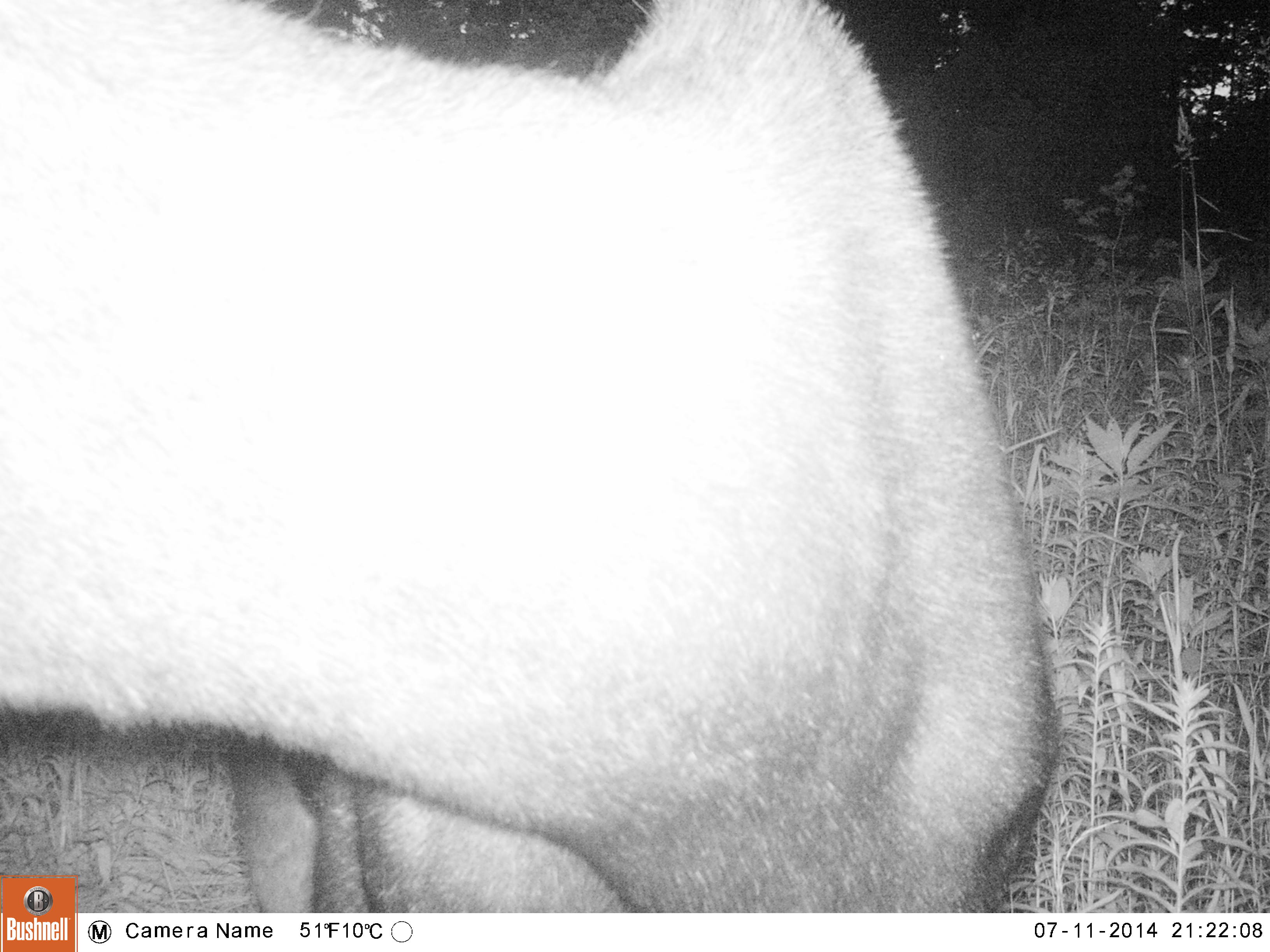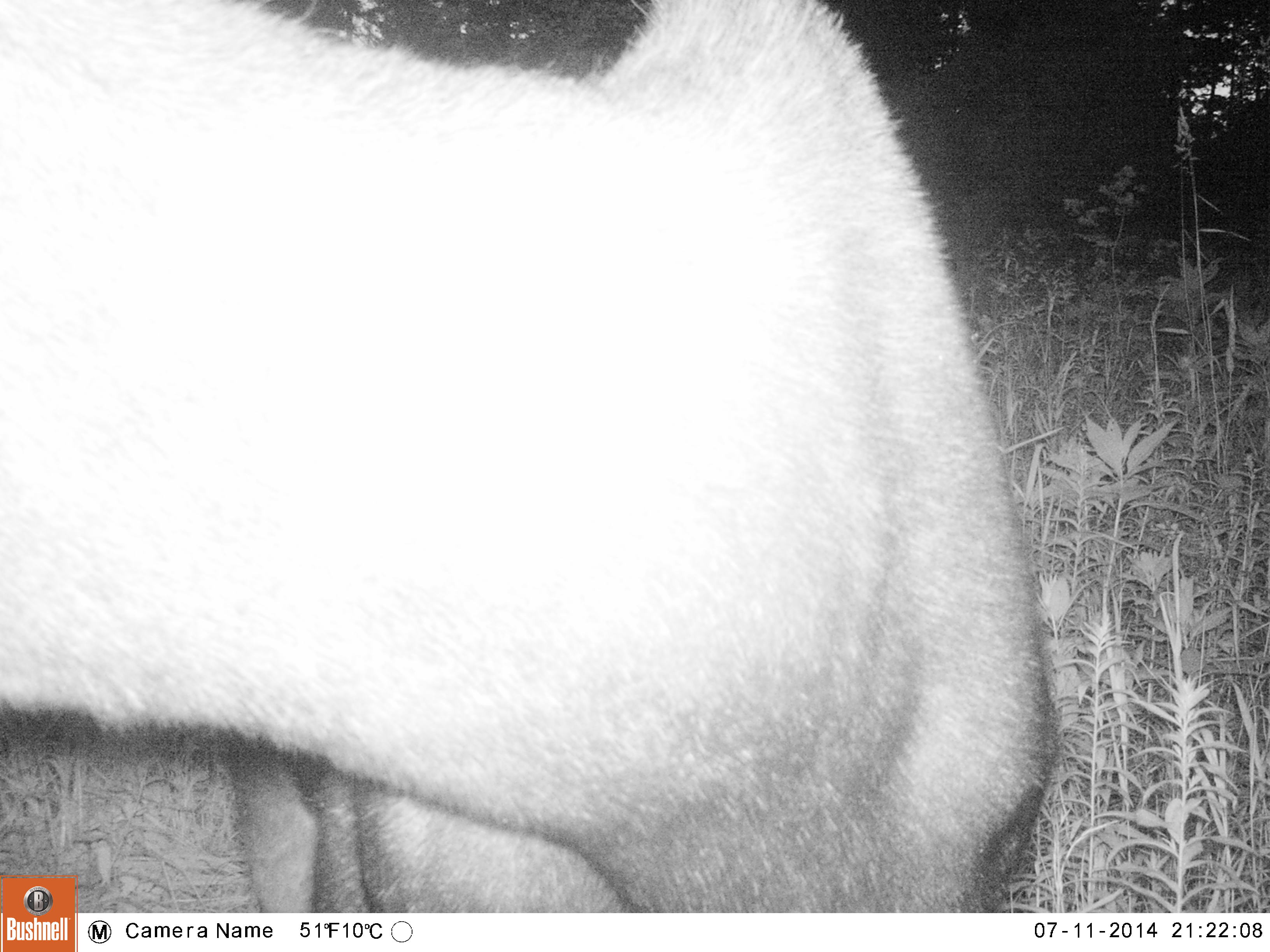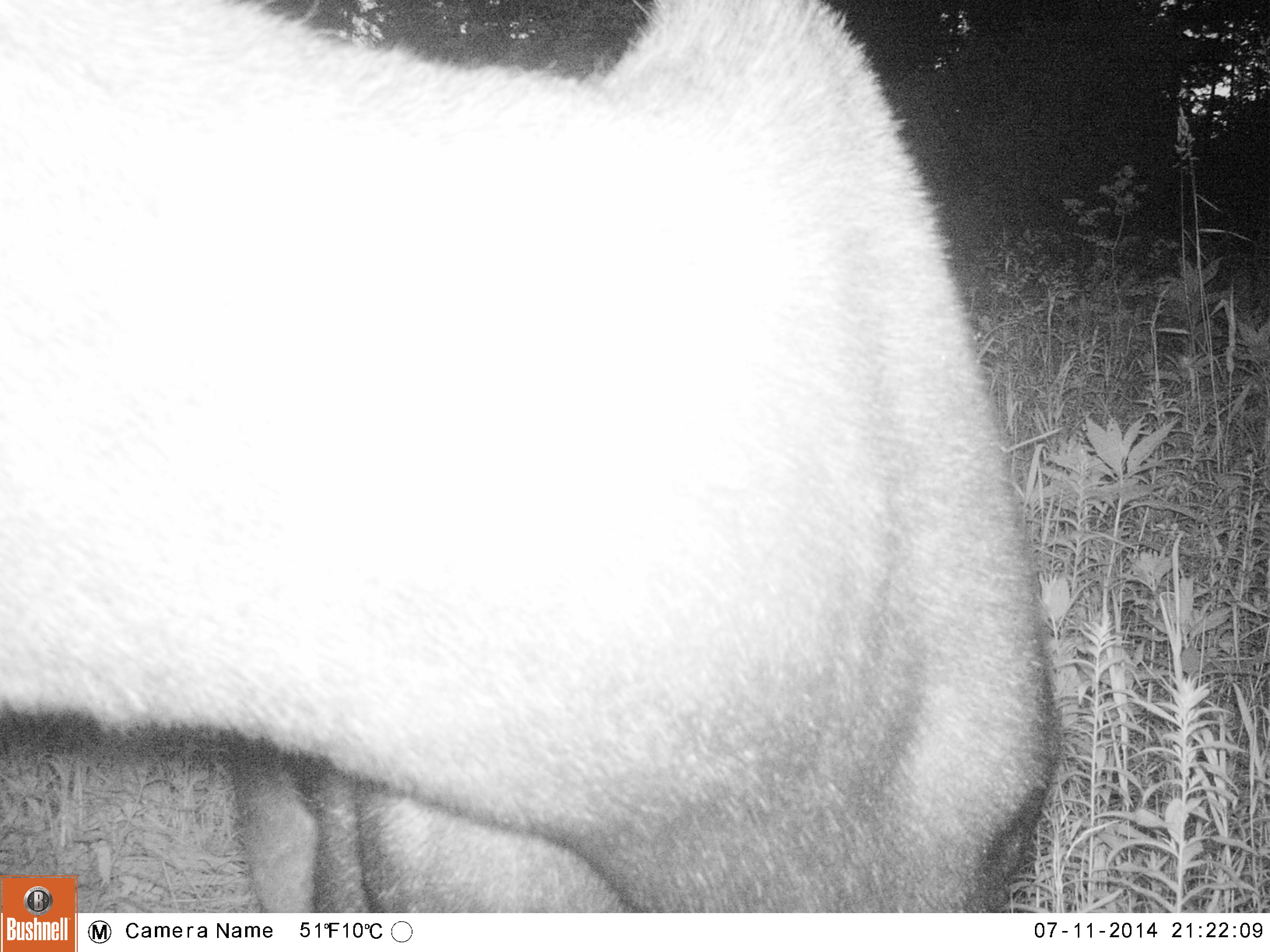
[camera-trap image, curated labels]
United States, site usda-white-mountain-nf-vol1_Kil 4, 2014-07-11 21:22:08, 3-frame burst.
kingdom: Animalia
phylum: Chordata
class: Mammalia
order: Artiodactyla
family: Cervidae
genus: Alces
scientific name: Alces alces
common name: moose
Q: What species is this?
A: Moose (Alces alces).